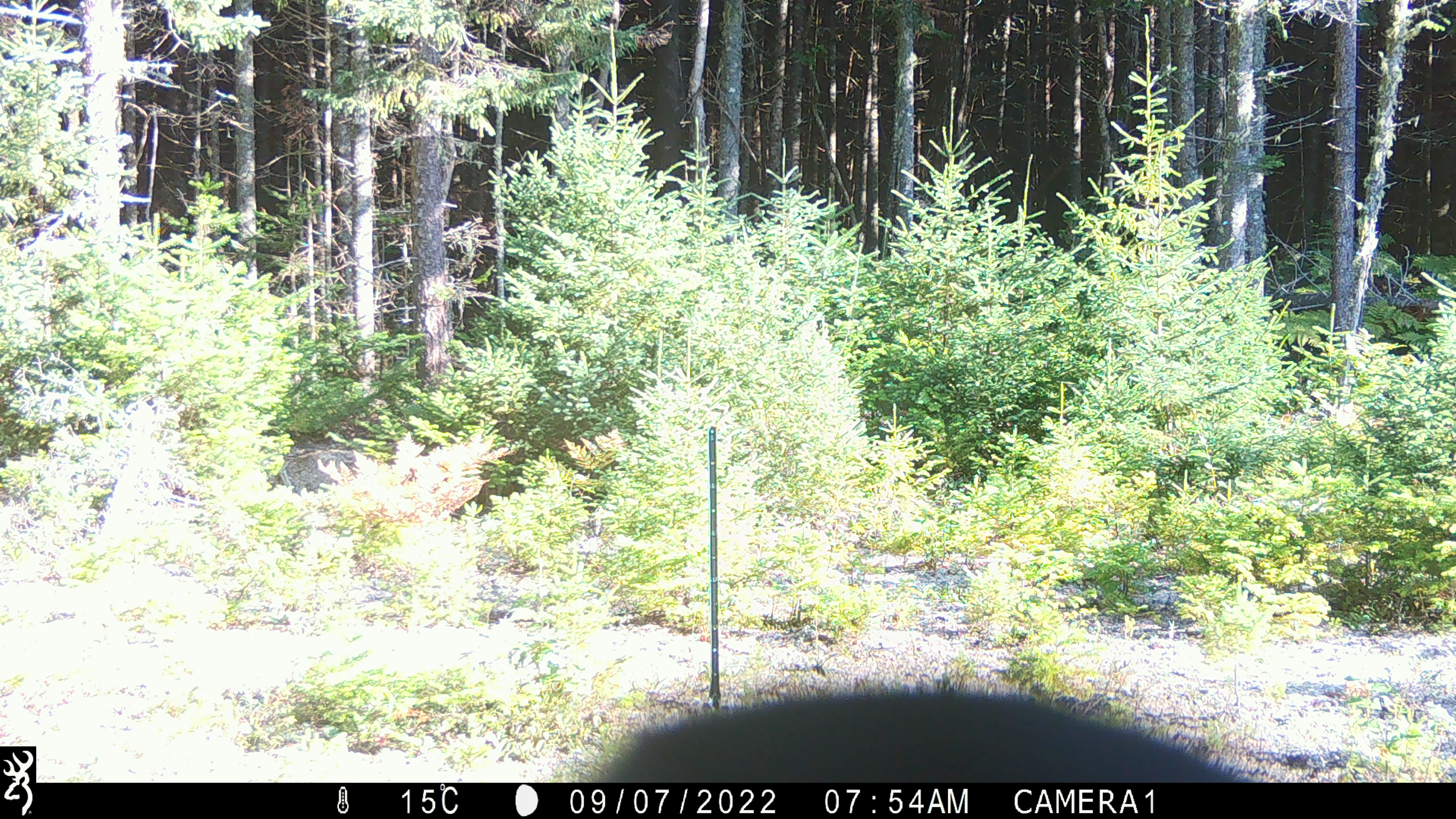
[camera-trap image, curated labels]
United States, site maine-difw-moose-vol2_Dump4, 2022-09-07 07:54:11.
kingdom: Animalia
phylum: Chordata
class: Mammalia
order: Artiodactyla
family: Cervidae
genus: Alces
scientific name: Alces alces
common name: moose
Moose (Alces alces).